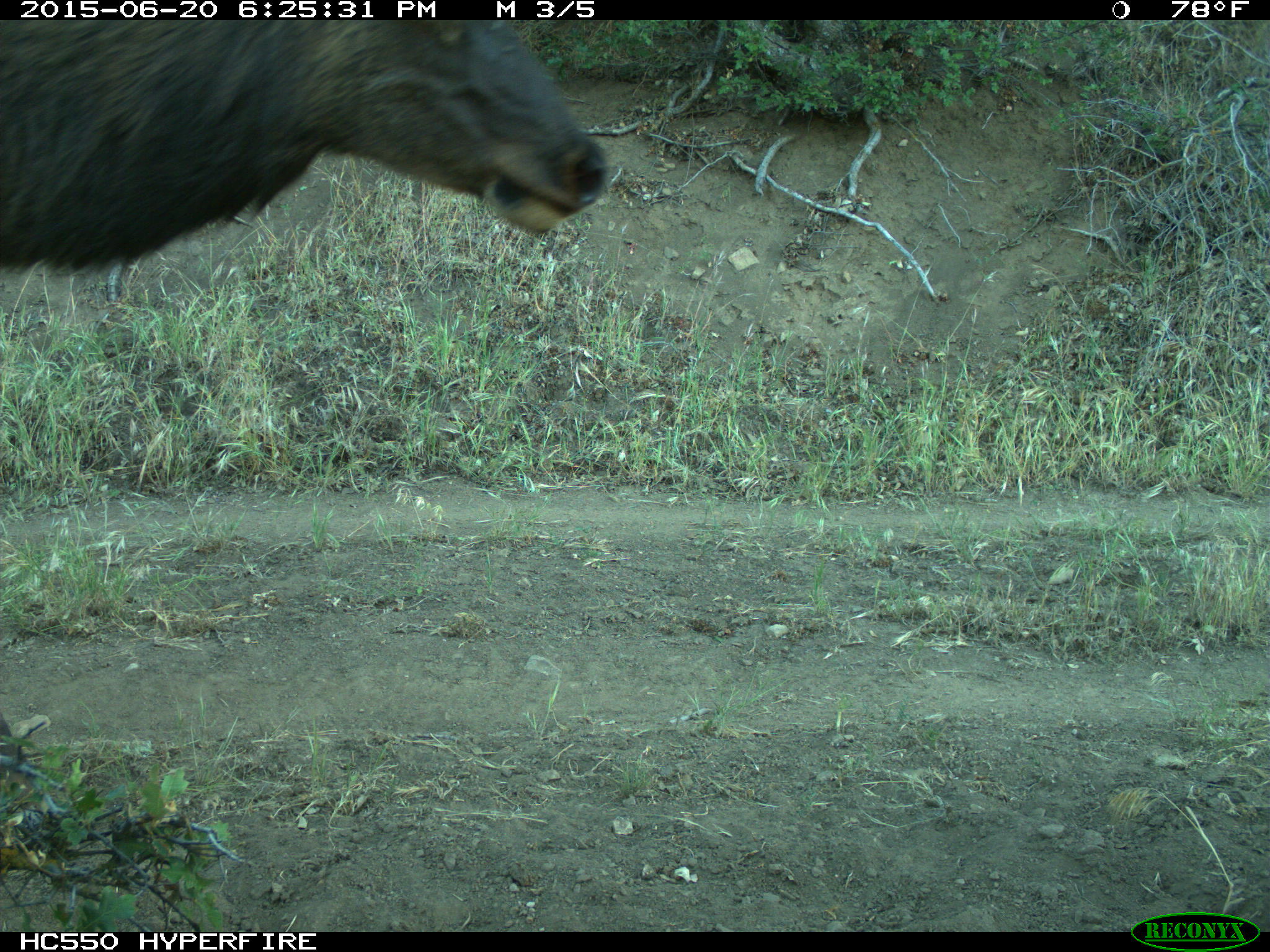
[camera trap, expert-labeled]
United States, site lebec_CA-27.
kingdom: Animalia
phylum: Chordata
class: Mammalia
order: Artiodactyla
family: Cervidae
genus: Cervus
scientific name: Cervus canadensis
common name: elk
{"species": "Cervus canadensis (elk)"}